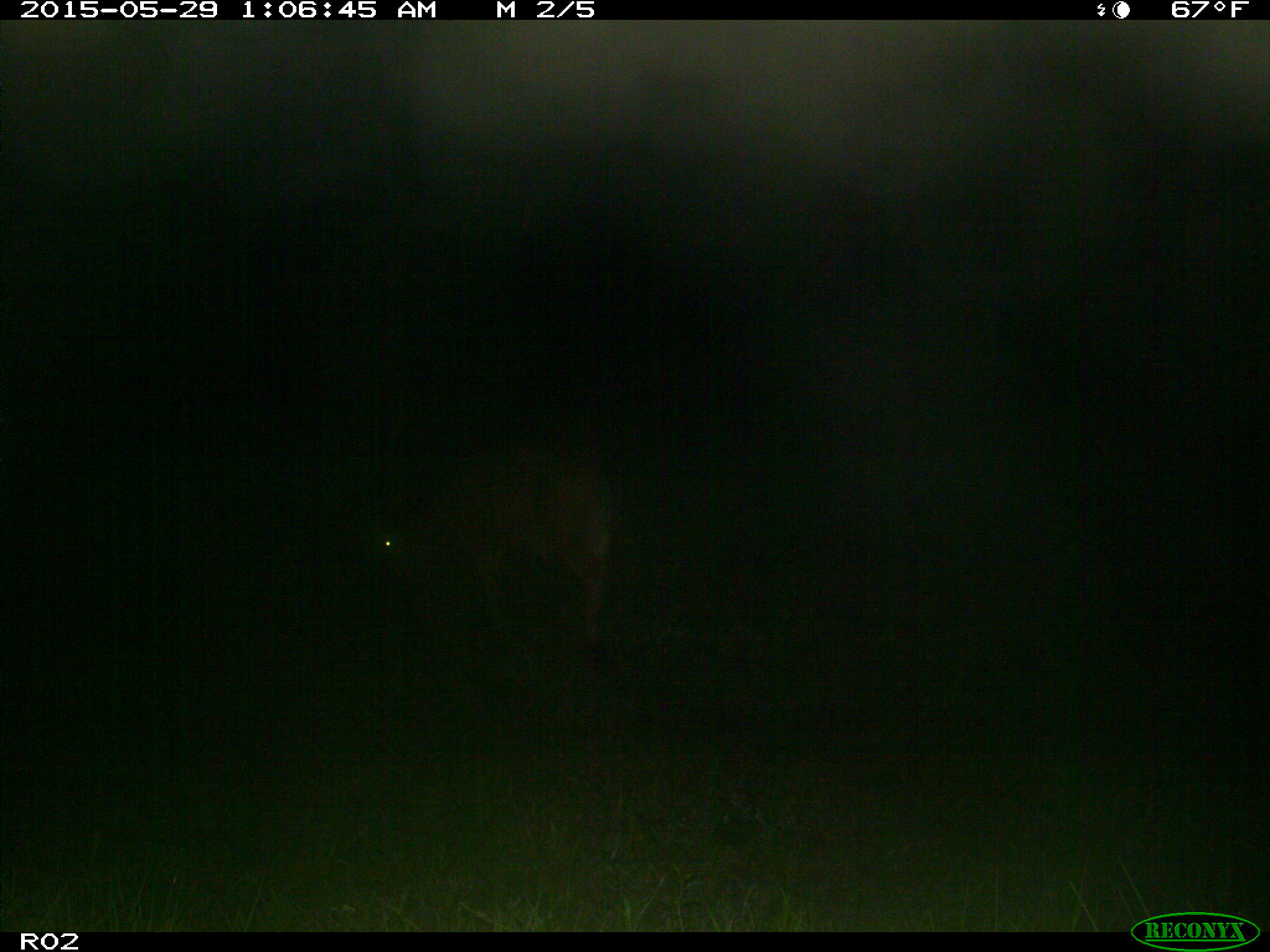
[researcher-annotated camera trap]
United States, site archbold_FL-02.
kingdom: Animalia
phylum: Chordata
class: Mammalia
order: Artiodactyla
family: Bovidae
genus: Bos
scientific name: Bos taurus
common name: domestic cow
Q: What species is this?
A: Bos taurus (domestic cow).